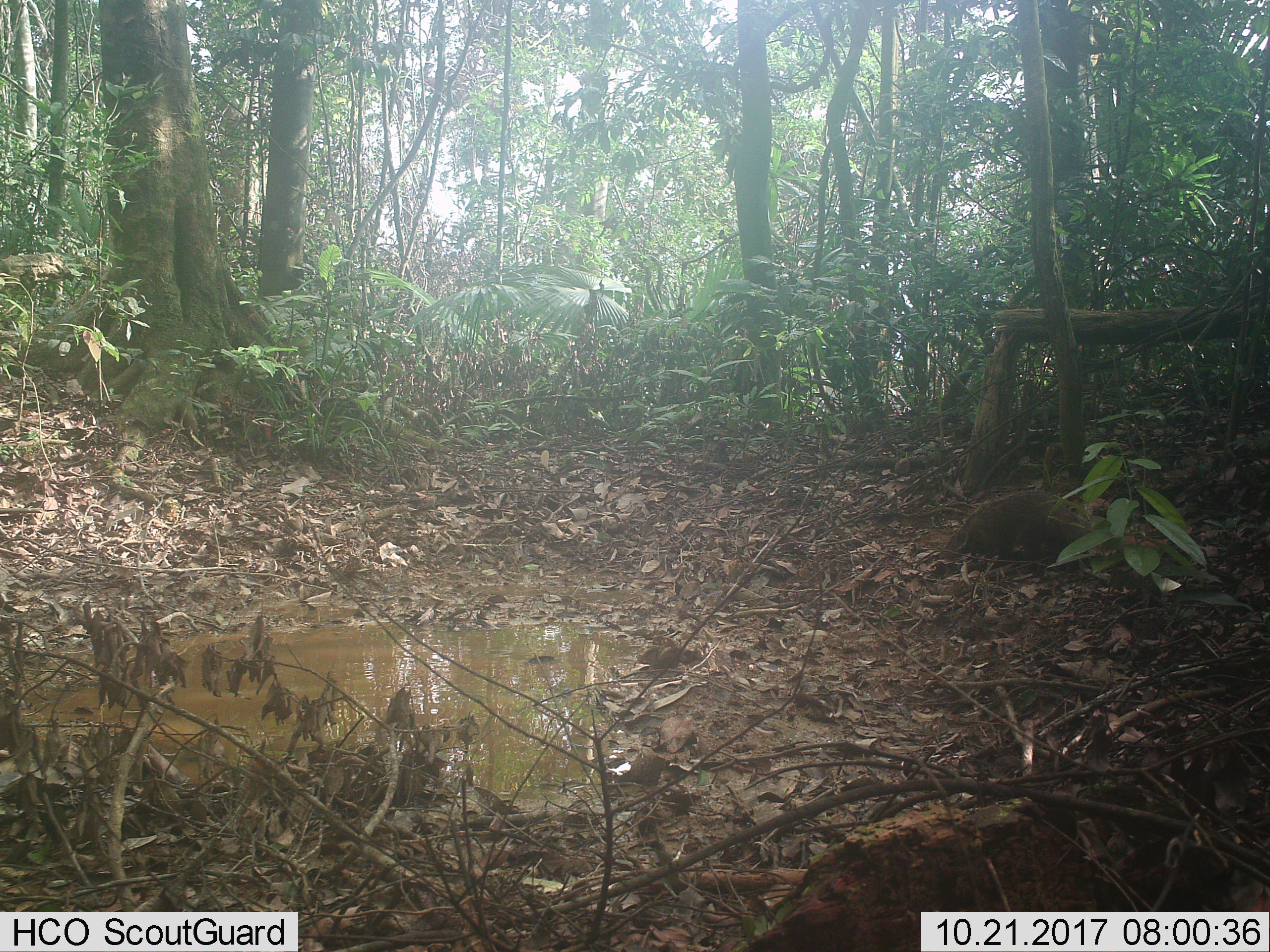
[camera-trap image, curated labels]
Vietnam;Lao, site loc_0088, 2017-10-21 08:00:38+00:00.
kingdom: Animalia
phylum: Chordata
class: Mammalia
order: Carnivora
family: Herpestidae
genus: Urva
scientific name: Urva urva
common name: crab-eating mongoose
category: crab eating mongoose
Crab eating mongoose (crab-eating mongoose) (Urva urva). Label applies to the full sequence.